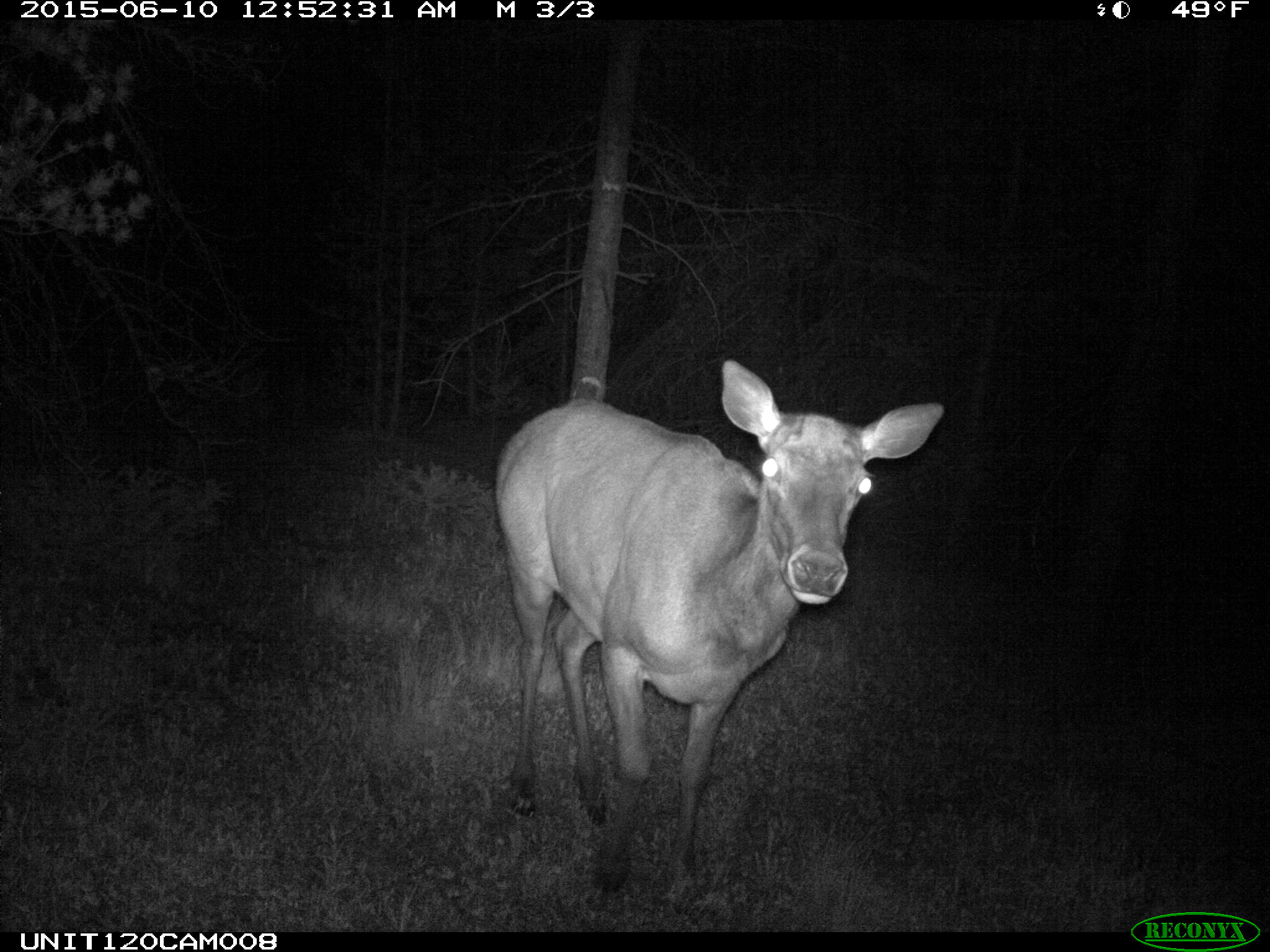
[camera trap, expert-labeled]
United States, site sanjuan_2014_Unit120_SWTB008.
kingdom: Animalia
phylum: Chordata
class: Mammalia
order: Artiodactyla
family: Cervidae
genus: Cervus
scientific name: Cervus elaphus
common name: red deer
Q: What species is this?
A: Cervus elaphus (red deer).